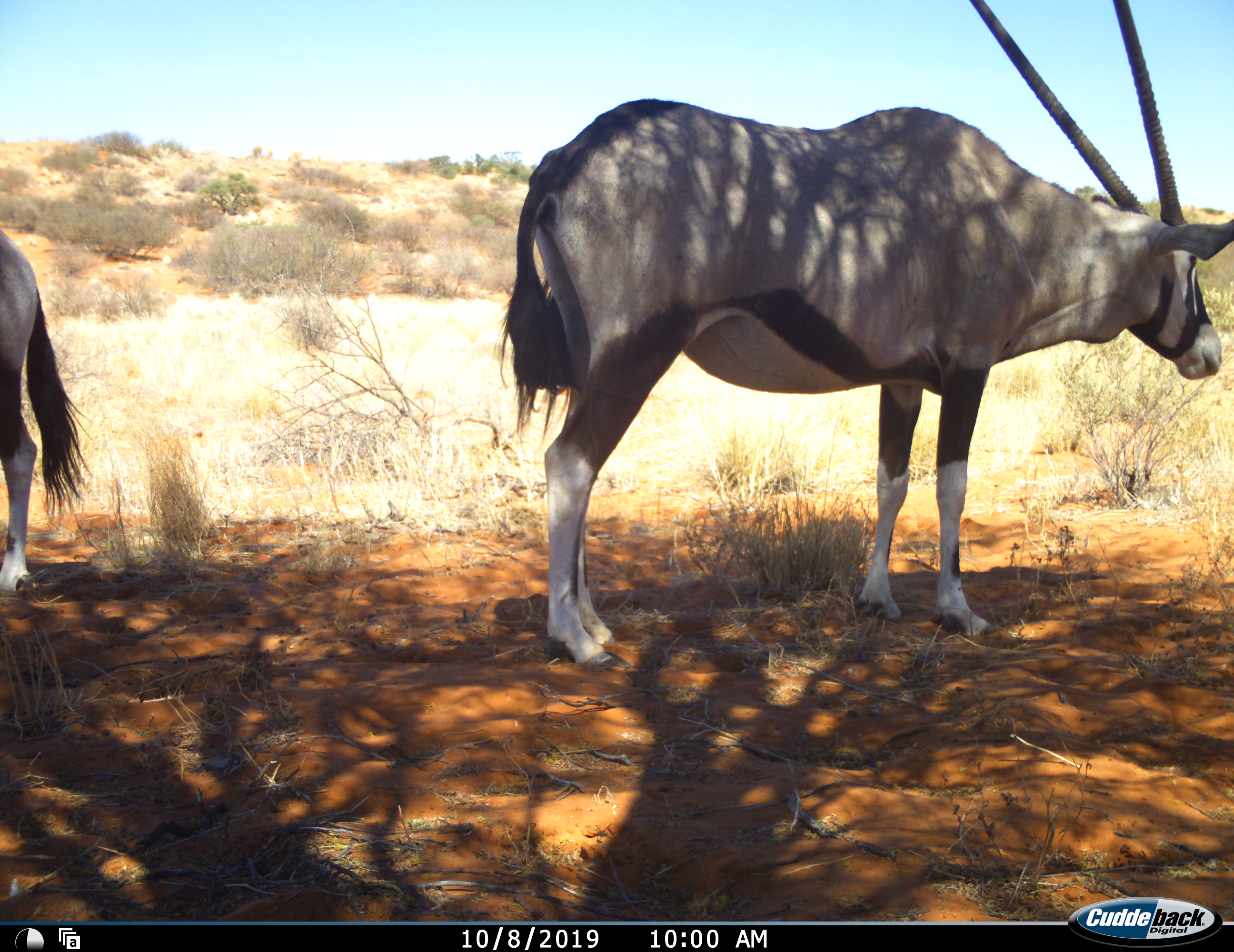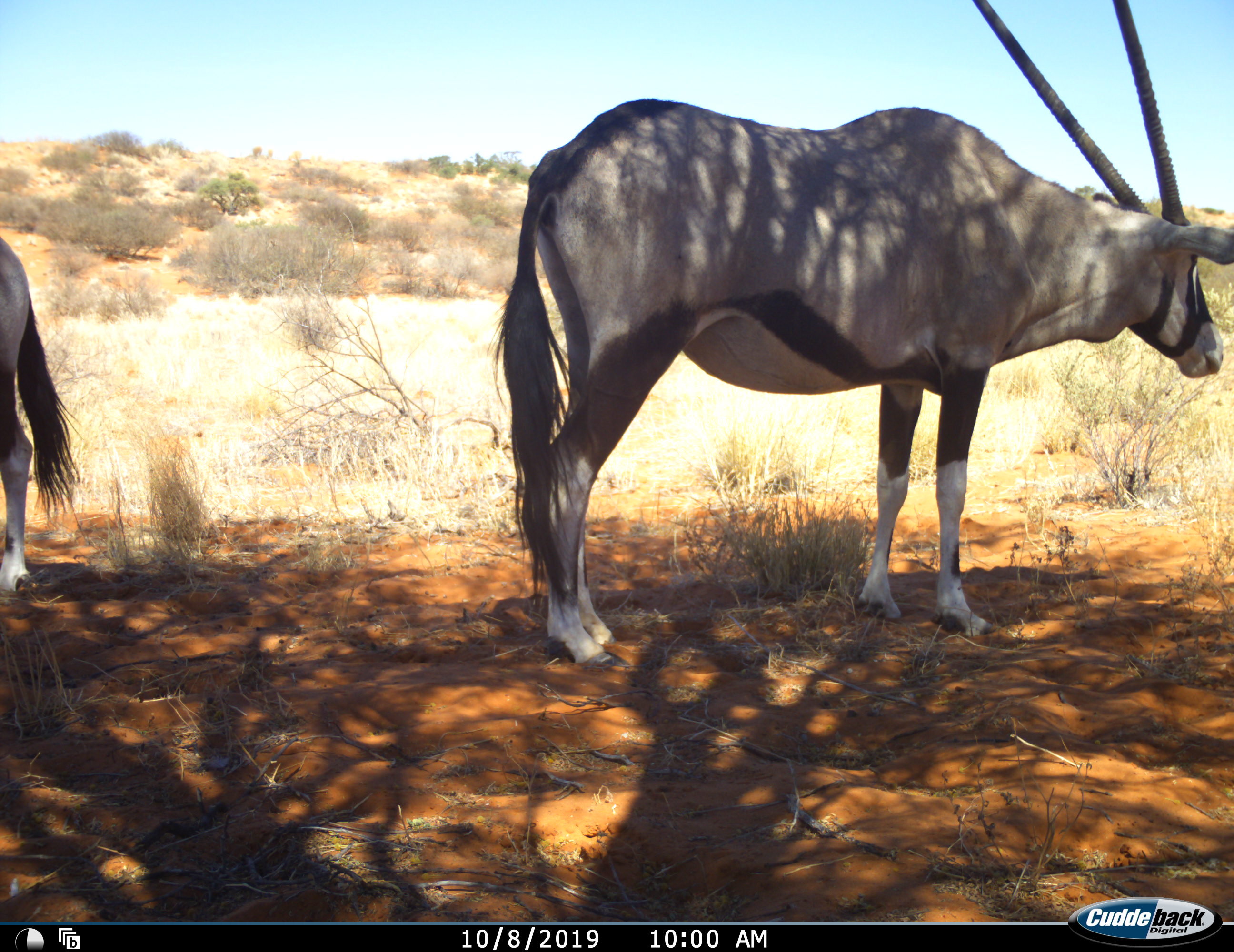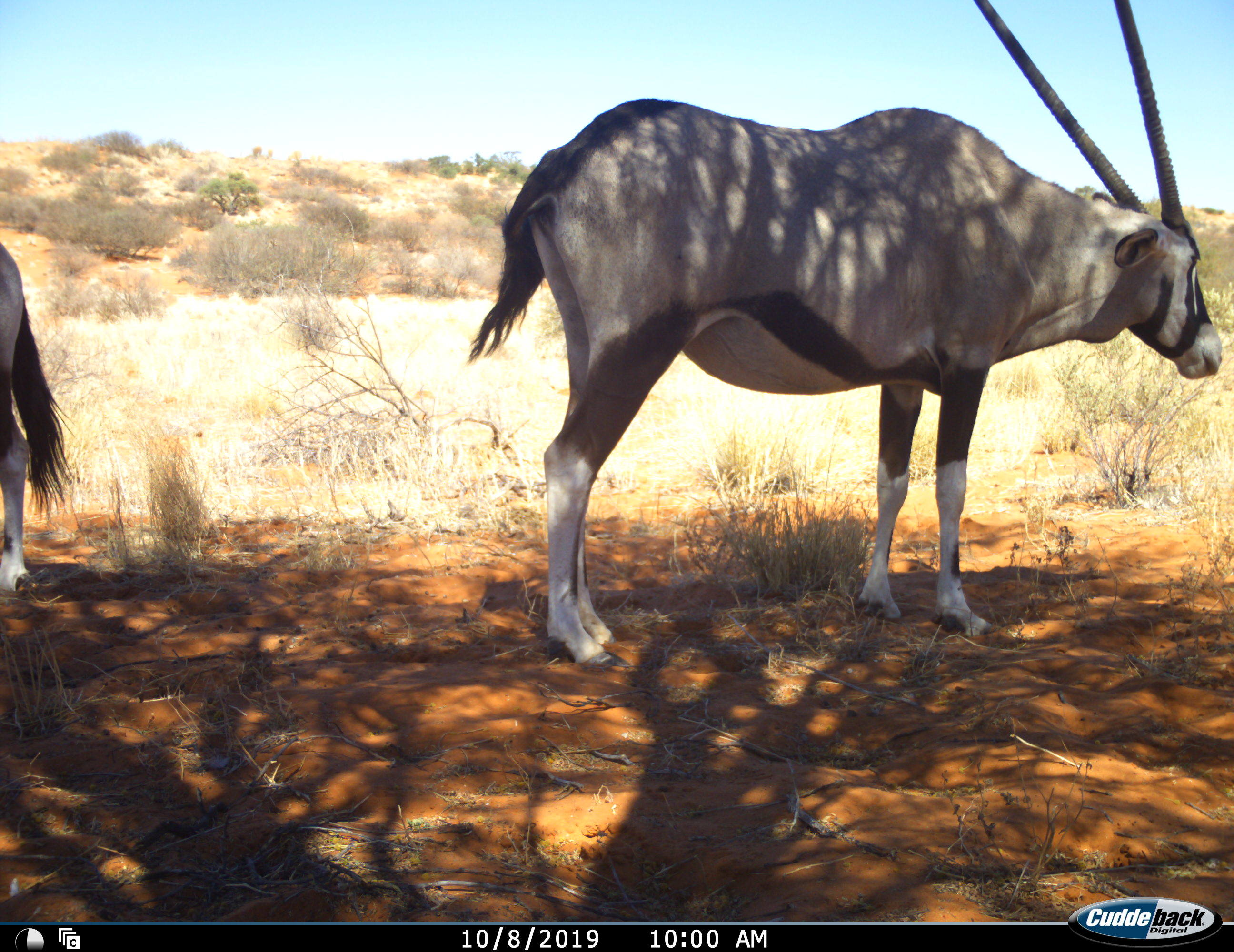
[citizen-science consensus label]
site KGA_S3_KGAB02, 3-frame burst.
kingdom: Animalia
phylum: Chordata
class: Mammalia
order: Artiodactyla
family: Bovidae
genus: Oryx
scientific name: Oryx gazella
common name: gemsbok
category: oryx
Oryx (gemsbok) (Oryx gazella), count 2. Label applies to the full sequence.